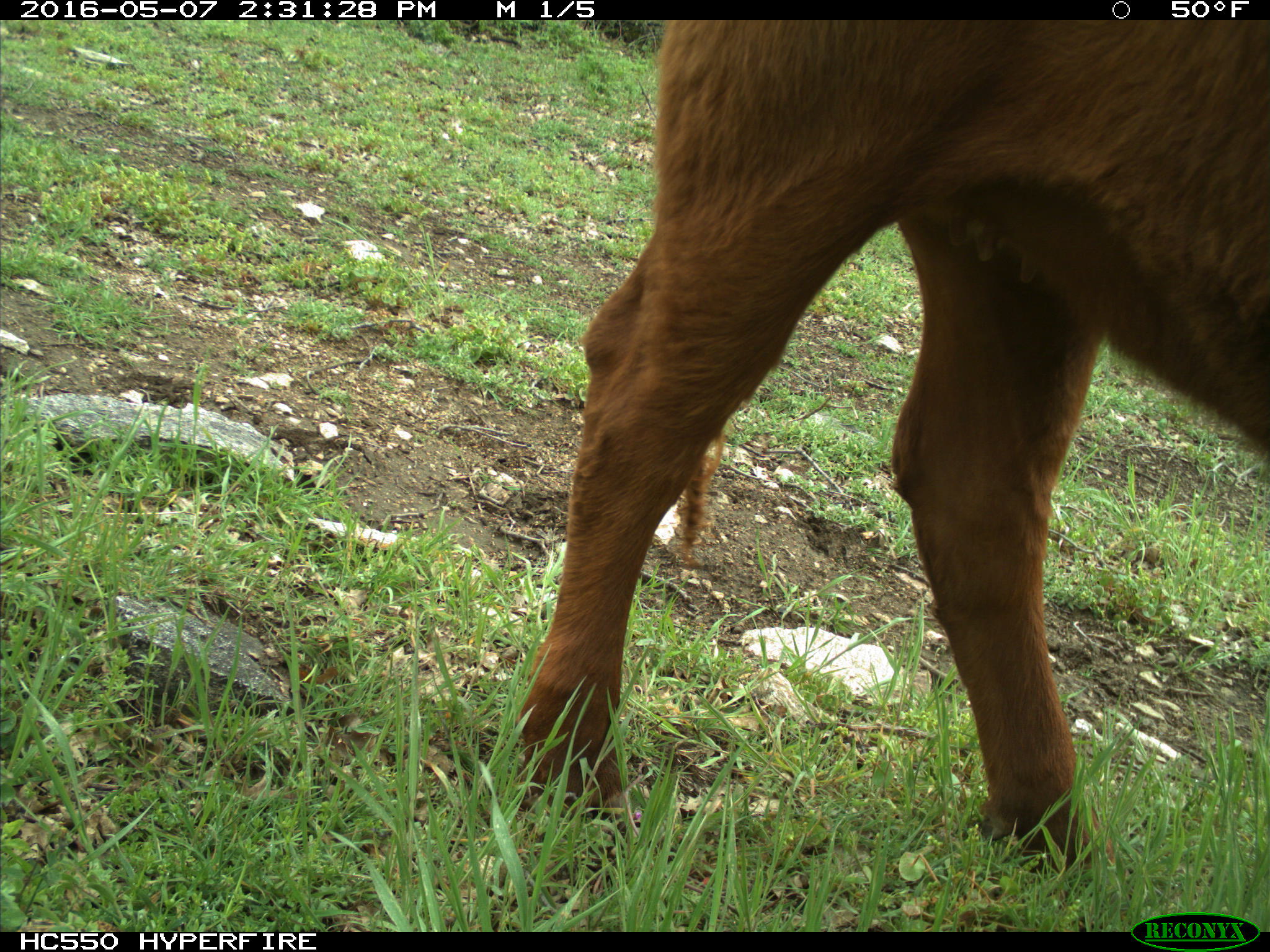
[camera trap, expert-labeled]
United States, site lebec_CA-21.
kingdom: Animalia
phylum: Chordata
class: Mammalia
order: Artiodactyla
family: Bovidae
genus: Bos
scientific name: Bos taurus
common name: domestic cow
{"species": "Bos taurus (domestic cow)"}